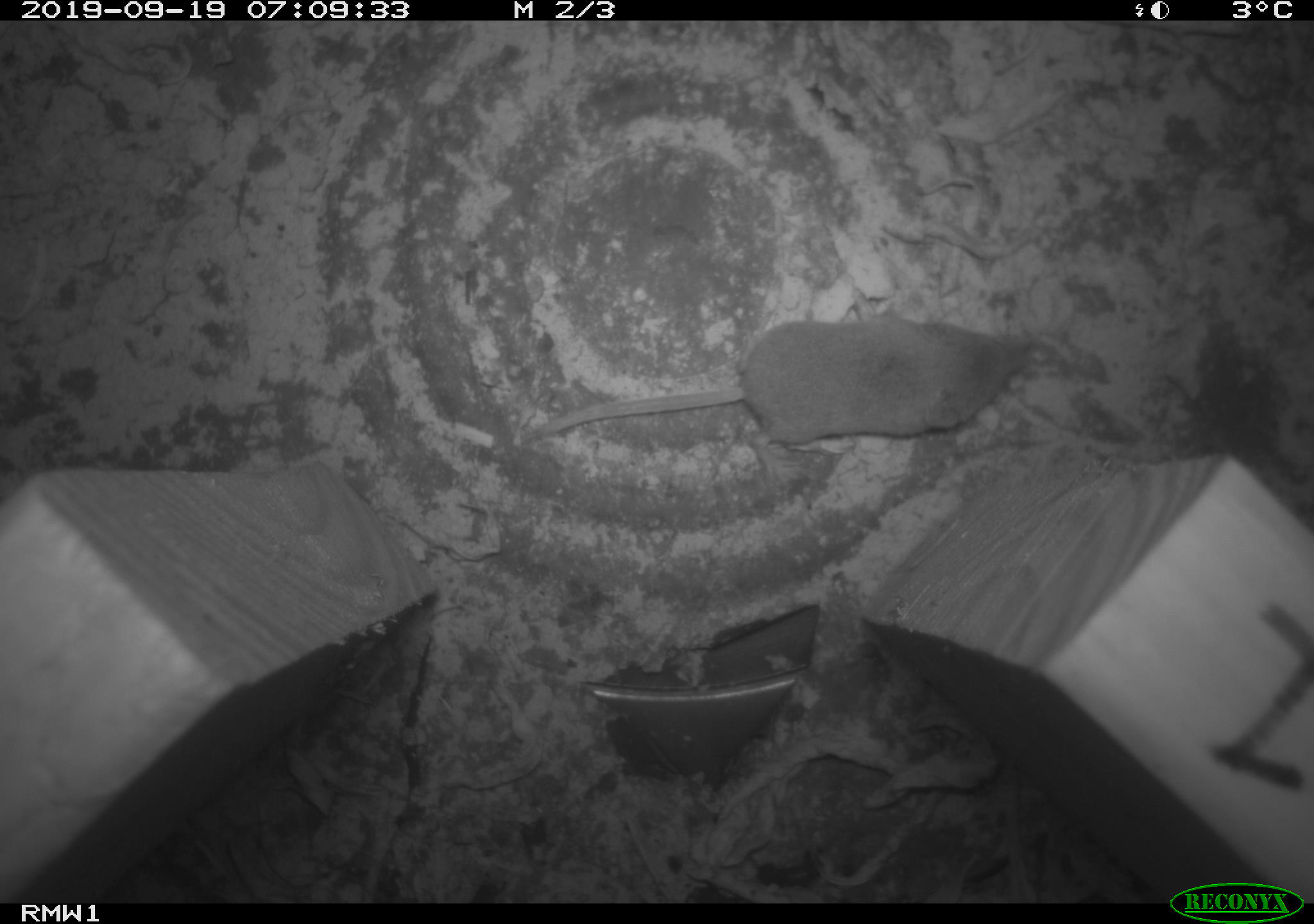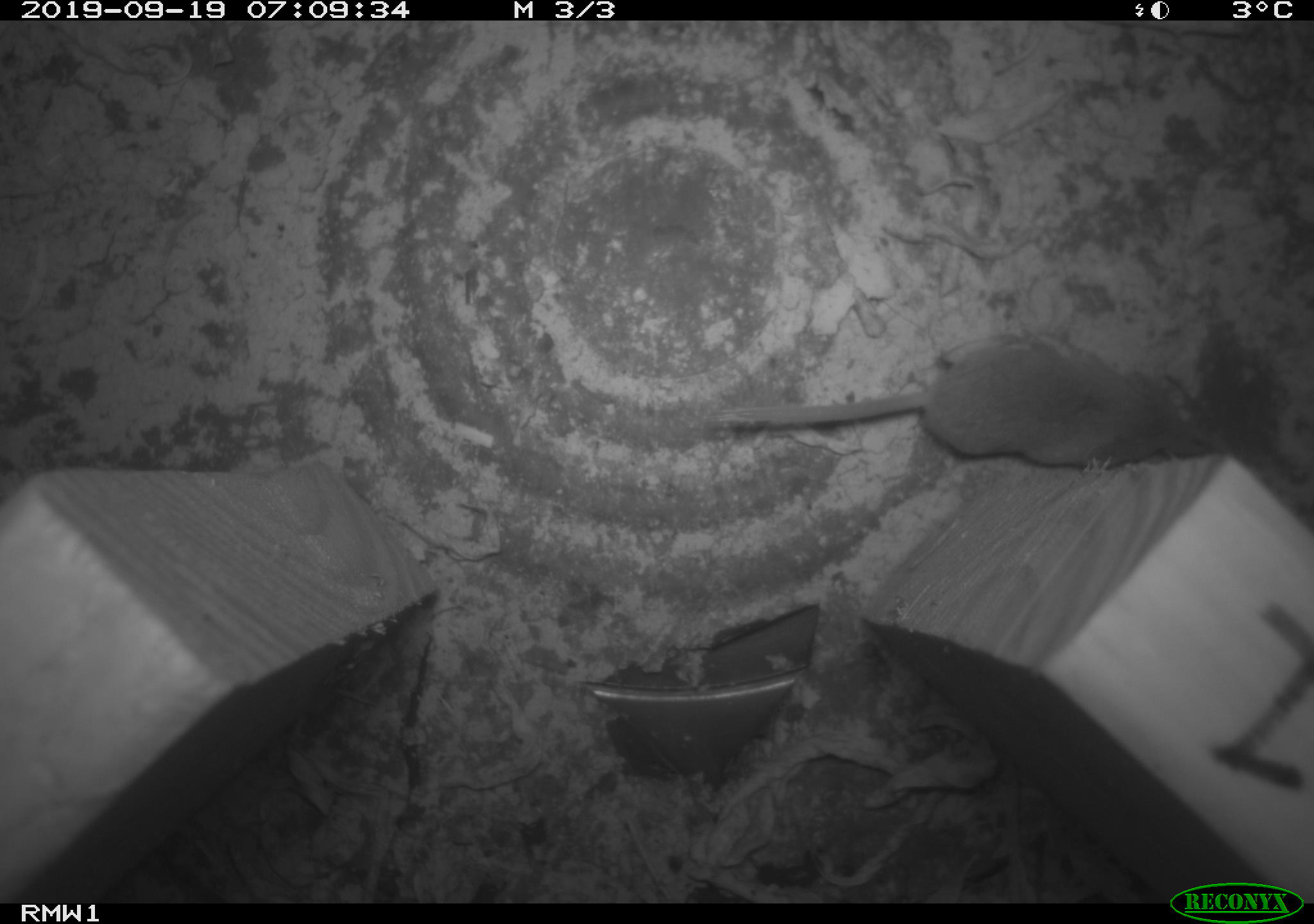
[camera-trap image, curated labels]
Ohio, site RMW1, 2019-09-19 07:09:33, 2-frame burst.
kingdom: Animalia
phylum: Chordata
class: Mammalia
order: Eulipotyphla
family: Soricidae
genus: Sorex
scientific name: Sorex cinereus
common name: masked shrew